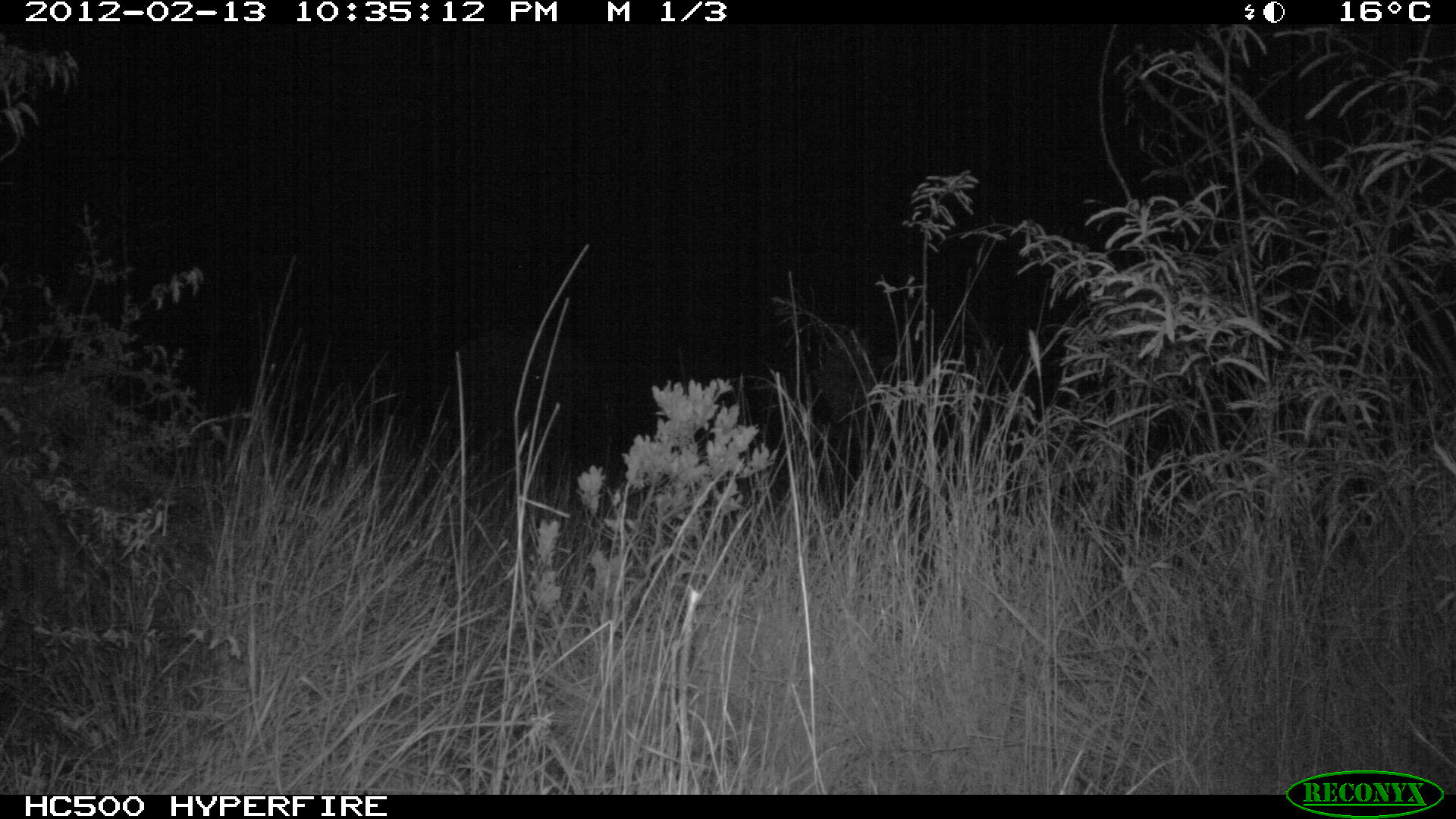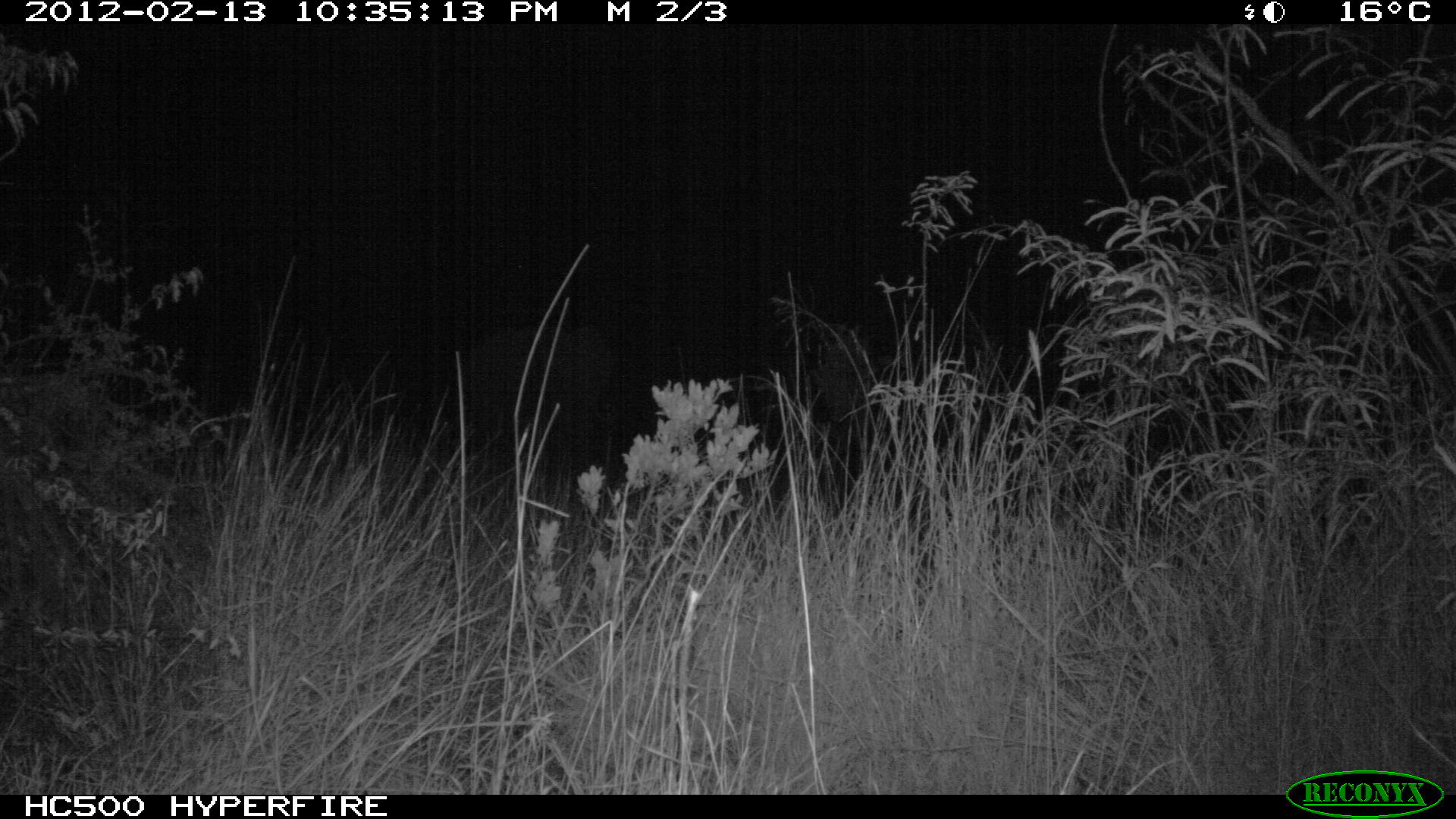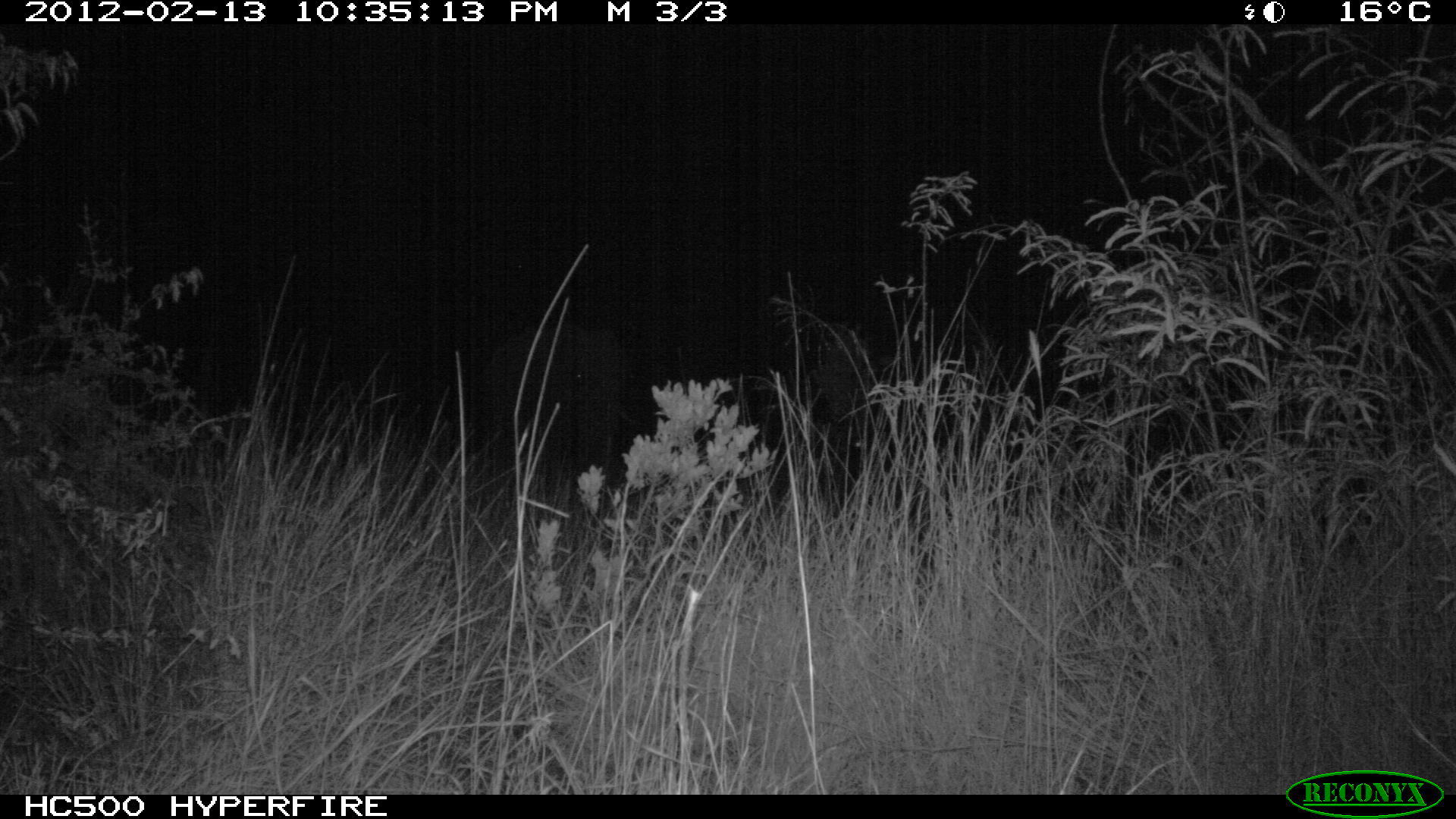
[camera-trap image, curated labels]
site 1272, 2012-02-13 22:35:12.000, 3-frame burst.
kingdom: Animalia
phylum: Chordata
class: Mammalia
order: Proboscidea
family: Elephantidae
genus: Loxodonta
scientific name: Loxodonta africana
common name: african bush elephant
Loxodonta africana (african bush elephant), count 1.